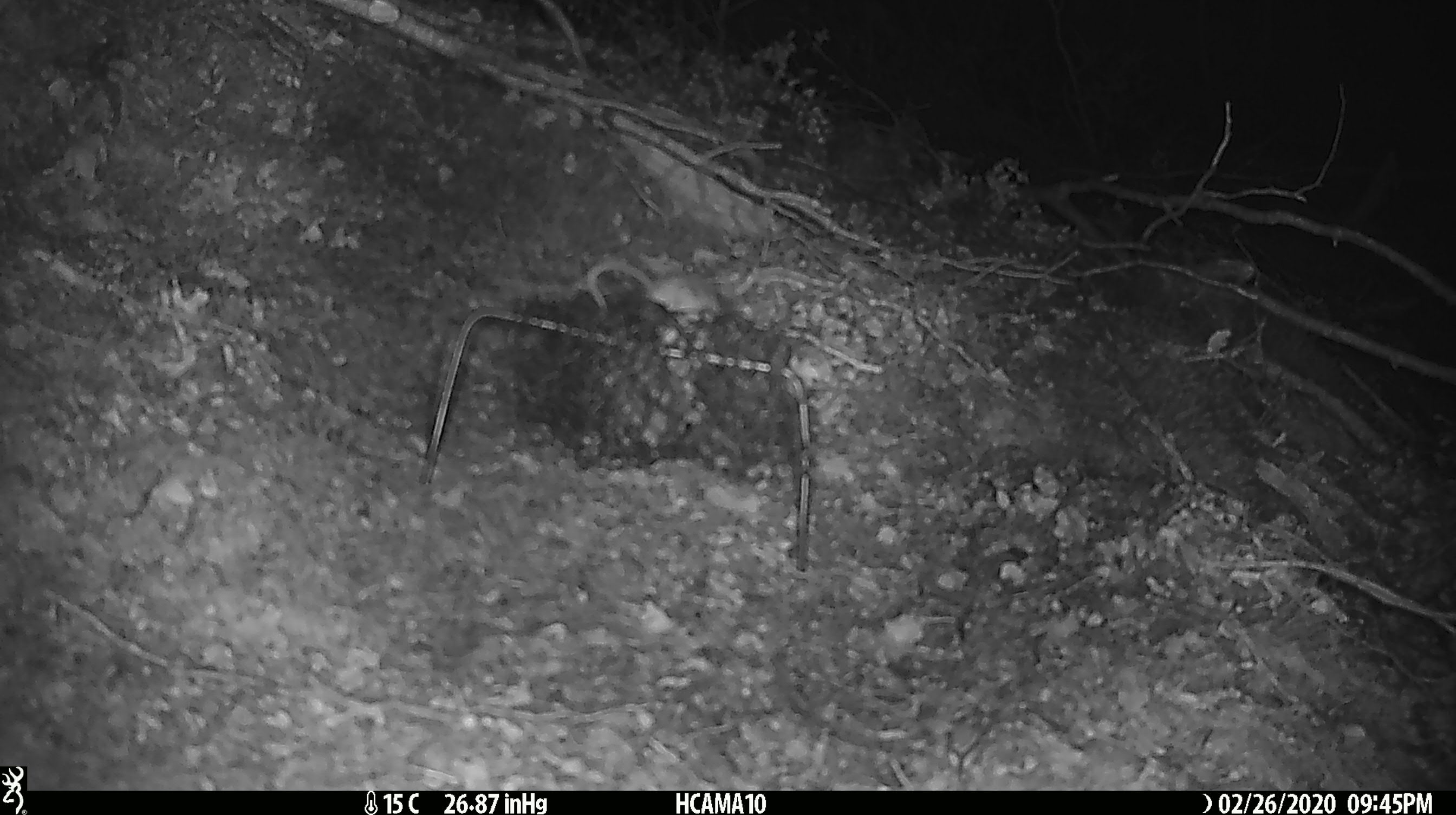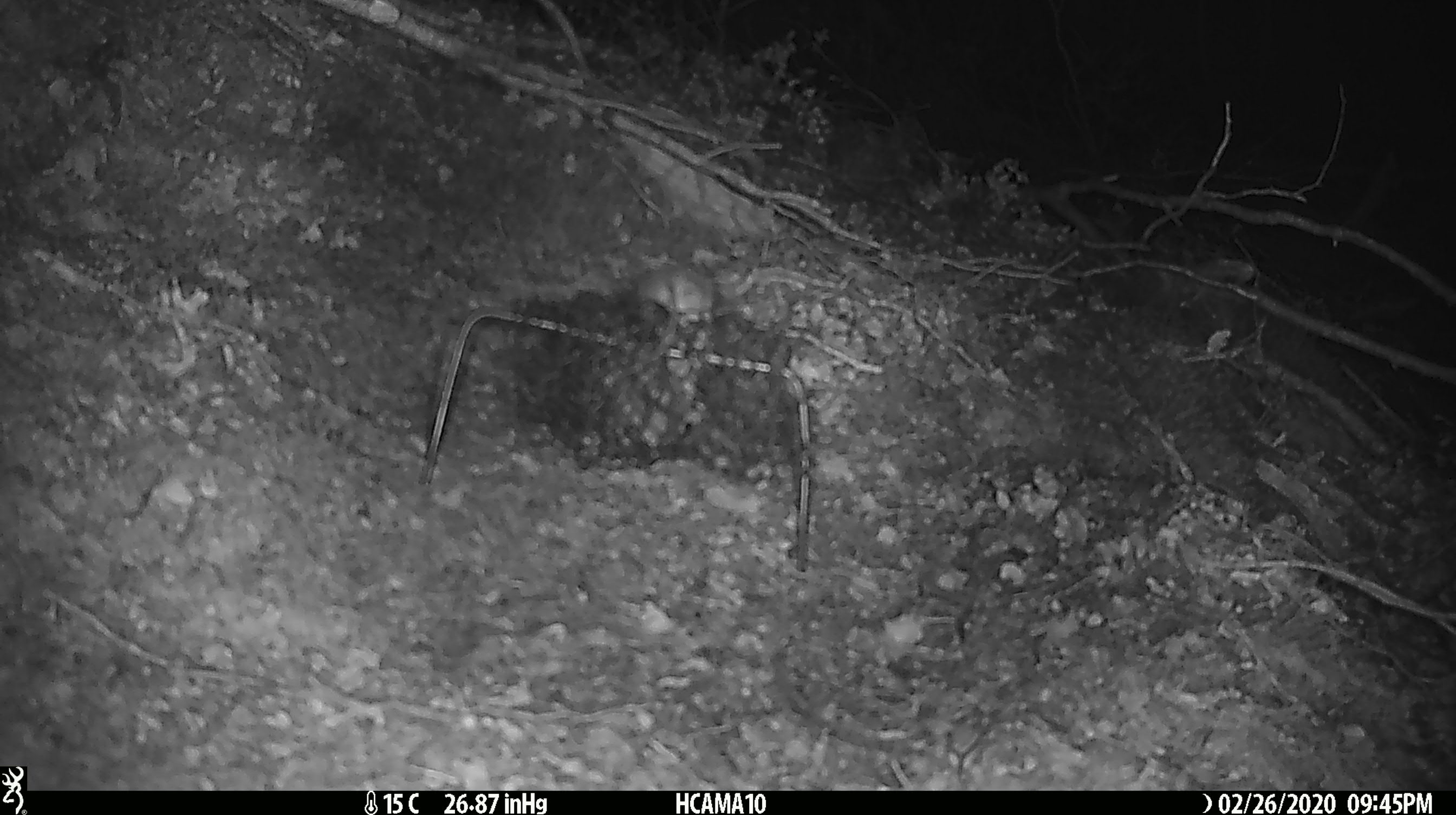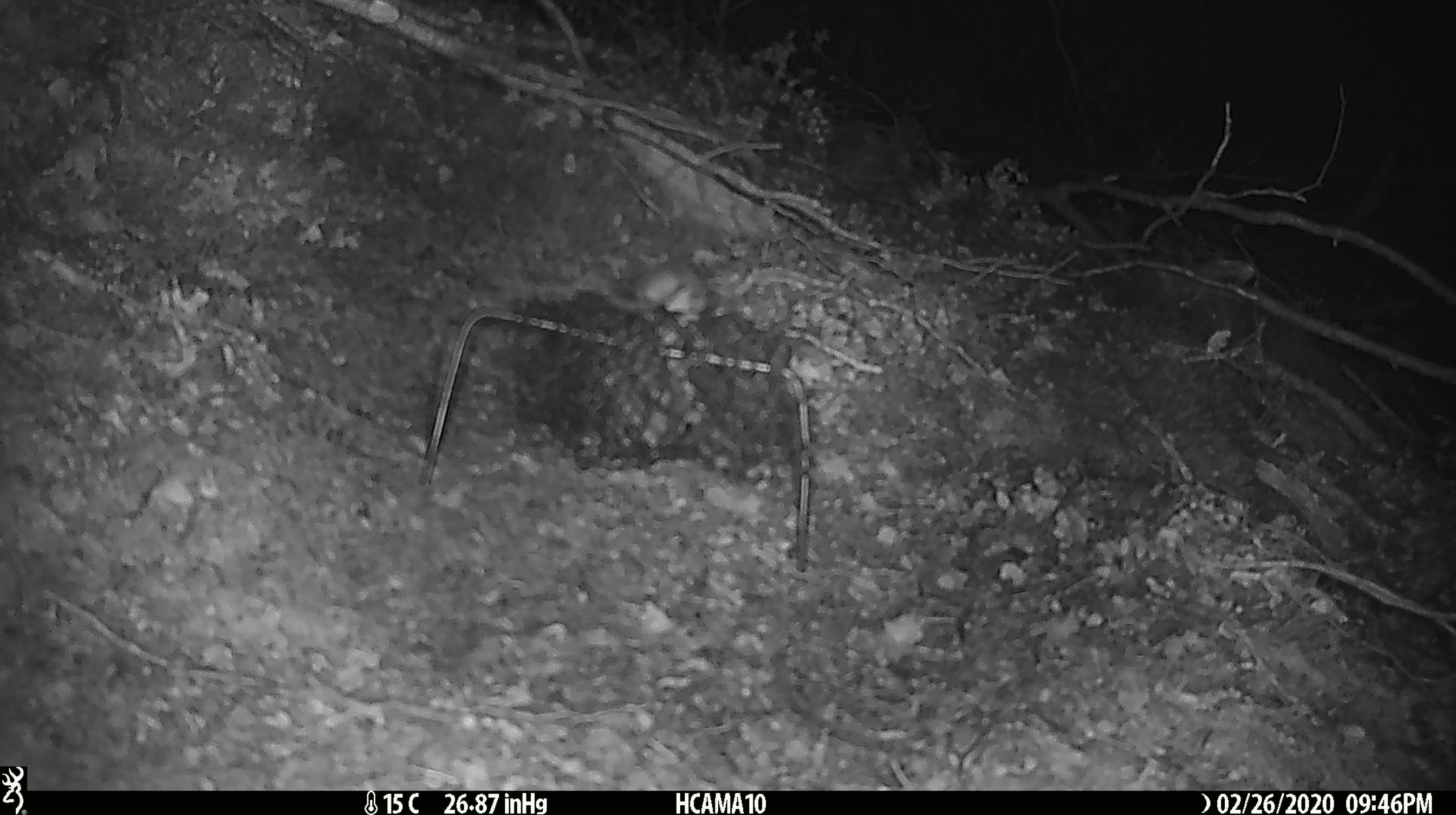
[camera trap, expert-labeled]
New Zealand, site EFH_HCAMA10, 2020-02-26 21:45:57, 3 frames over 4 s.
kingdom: Animalia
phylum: Chordata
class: Mammalia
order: Rodentia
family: Muridae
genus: Mus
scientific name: Mus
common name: mouse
Mouse (Mus).